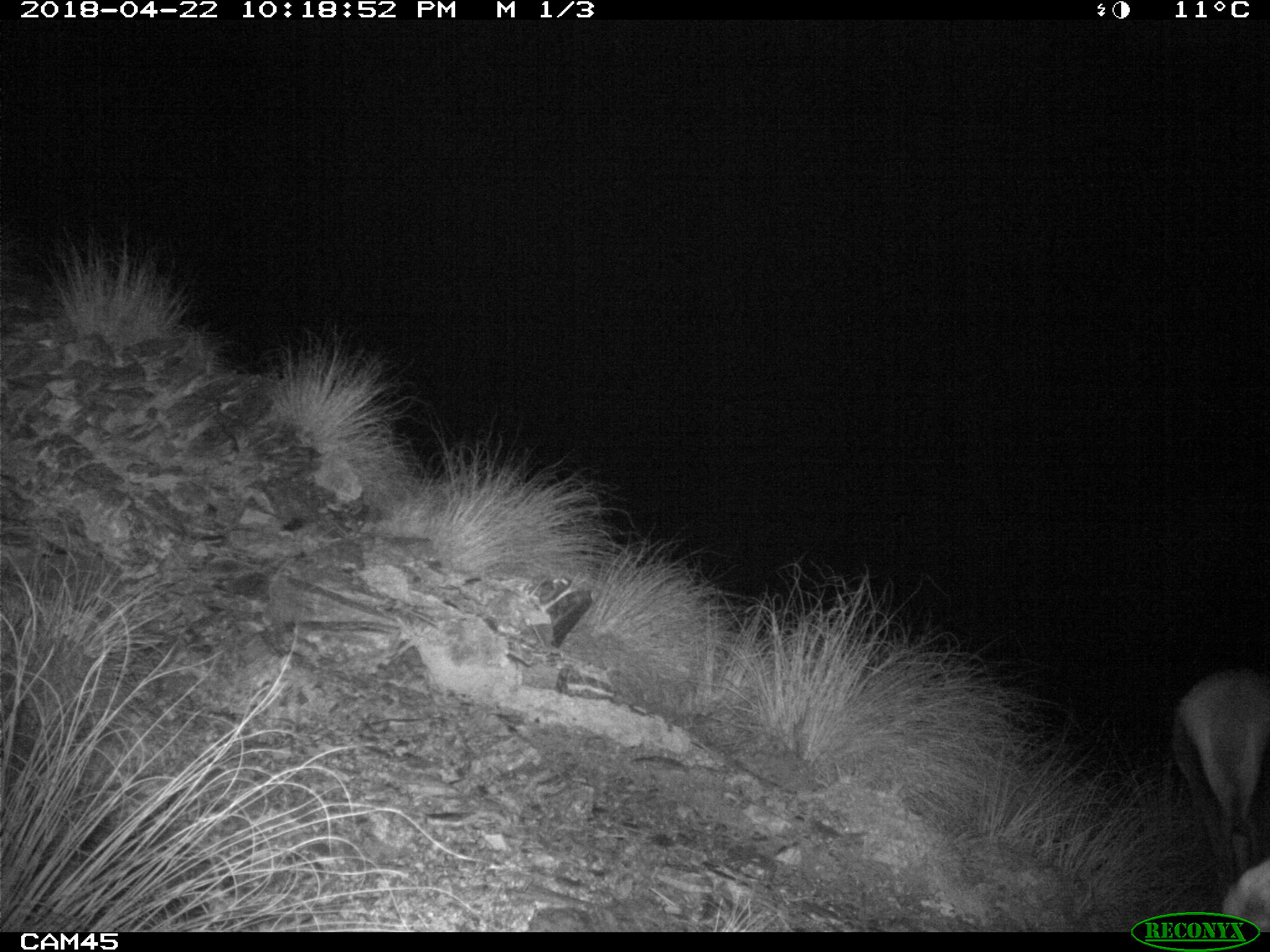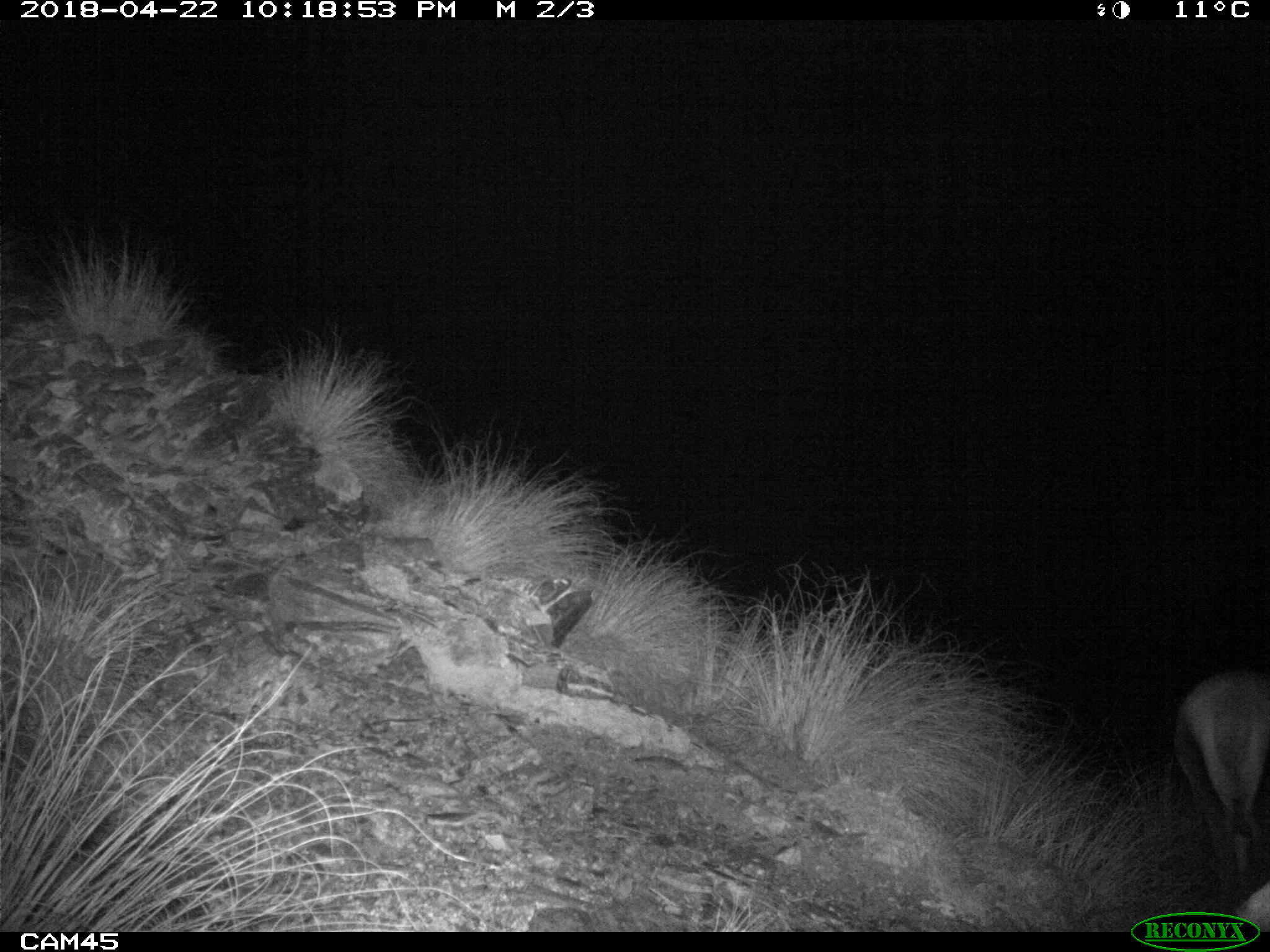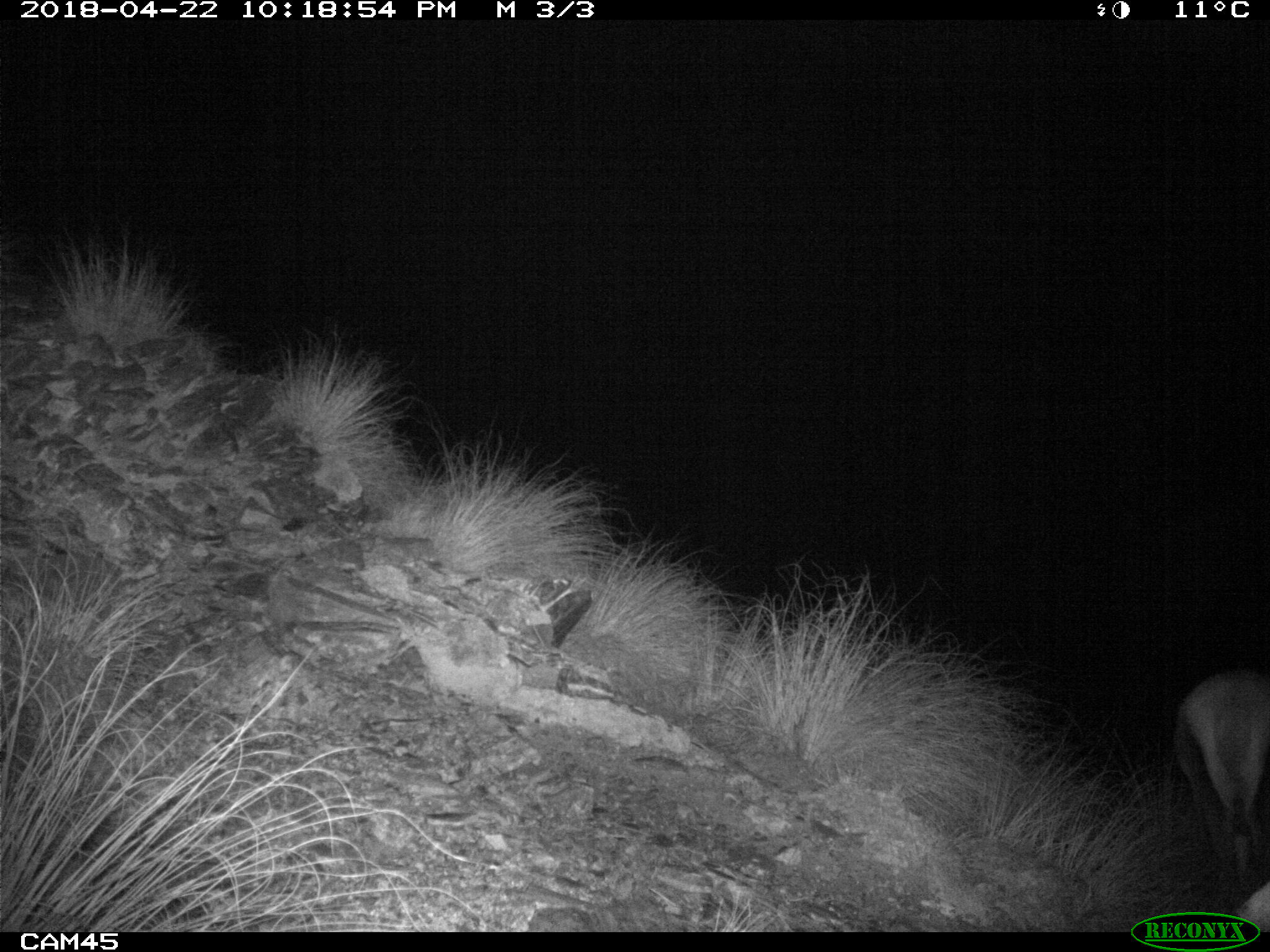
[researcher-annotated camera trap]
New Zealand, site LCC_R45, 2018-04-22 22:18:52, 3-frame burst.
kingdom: Animalia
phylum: Chordata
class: Mammalia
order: Artiodactyla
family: Cervidae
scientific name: Cervidae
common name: deer